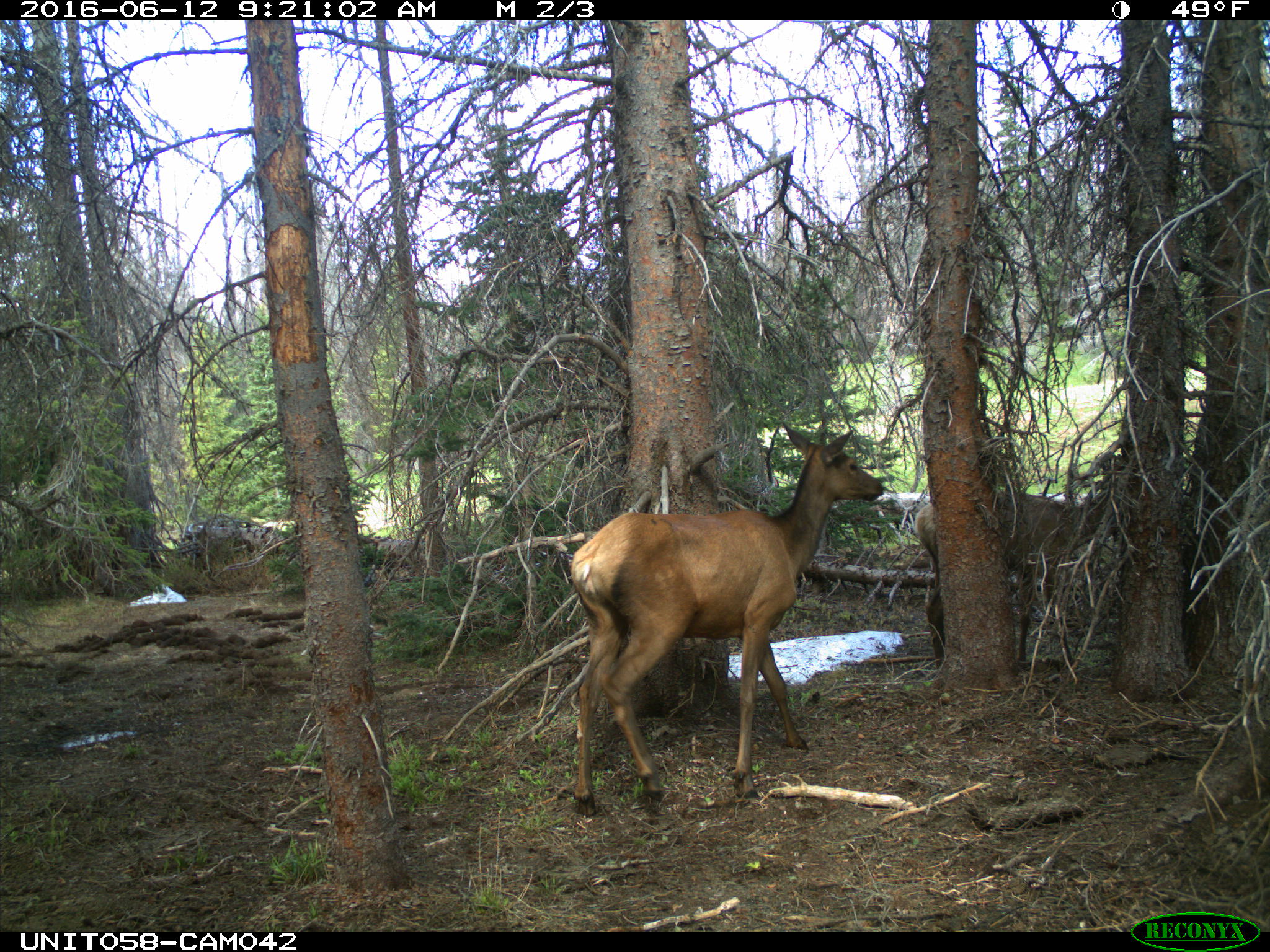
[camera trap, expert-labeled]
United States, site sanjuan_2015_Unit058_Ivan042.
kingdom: Animalia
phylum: Chordata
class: Mammalia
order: Artiodactyla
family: Cervidae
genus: Cervus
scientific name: Cervus elaphus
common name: red deer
Cervus elaphus (red deer).